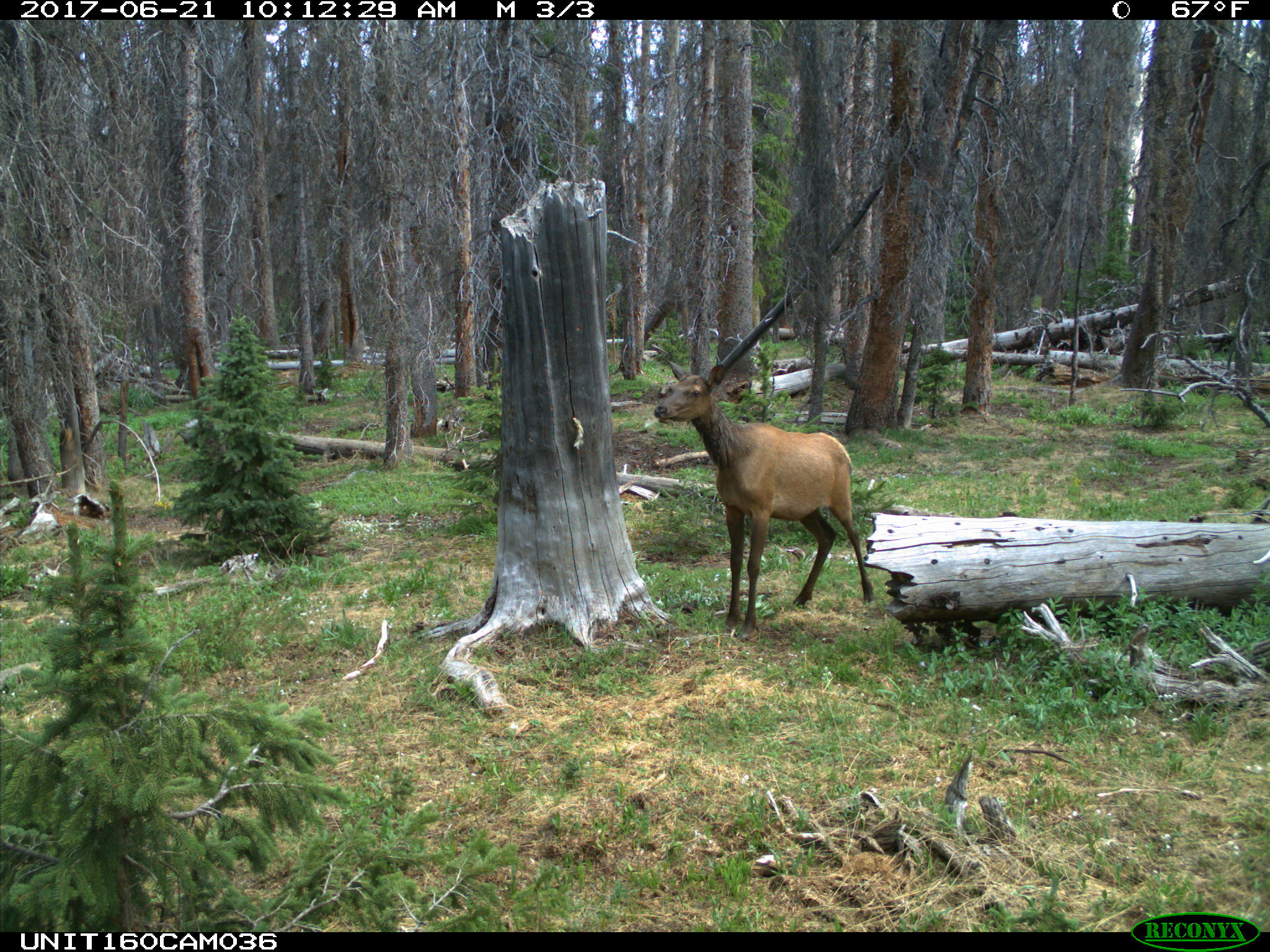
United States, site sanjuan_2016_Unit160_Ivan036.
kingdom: Animalia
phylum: Chordata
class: Mammalia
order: Artiodactyla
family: Cervidae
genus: Cervus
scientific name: Cervus elaphus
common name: red deer